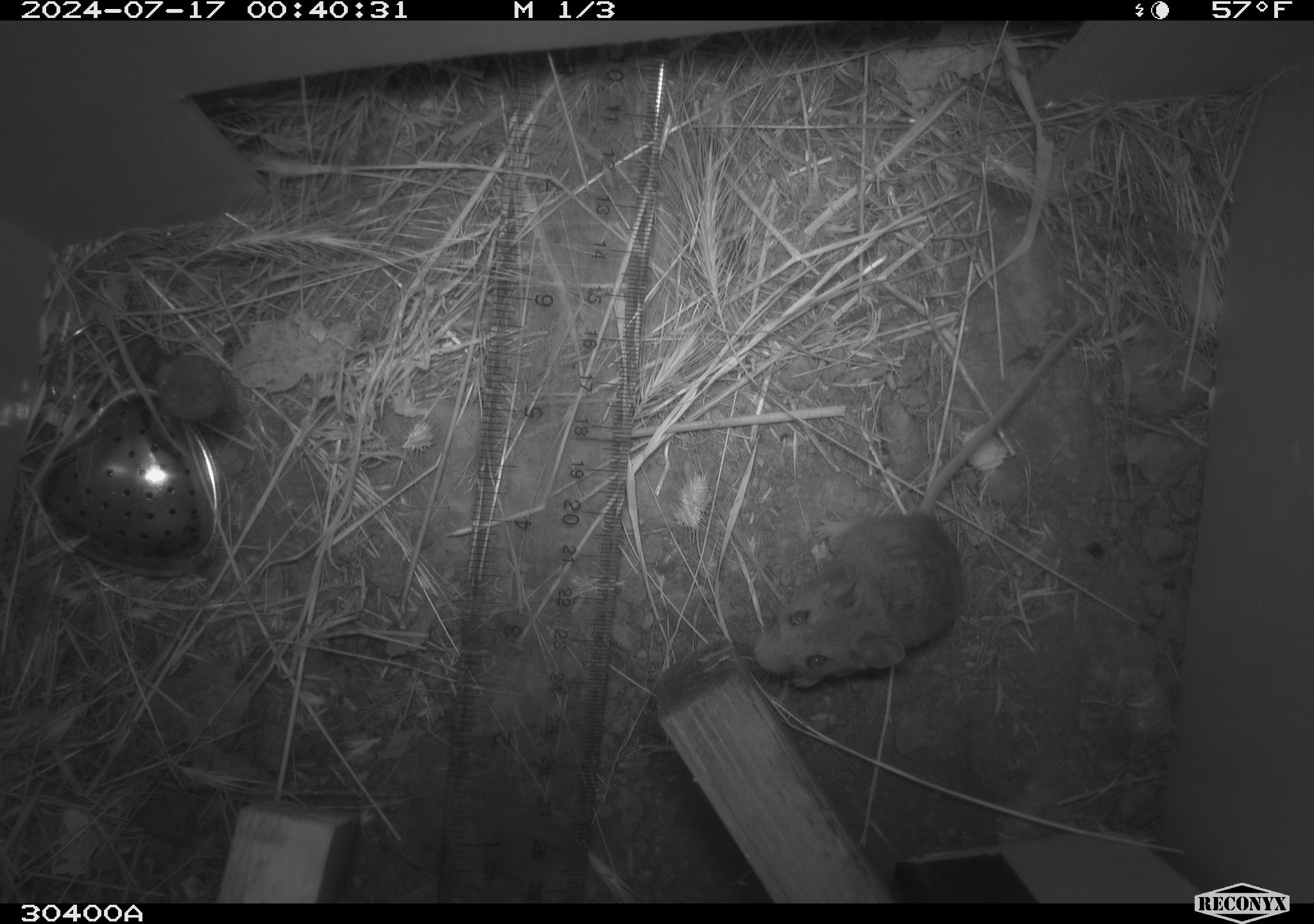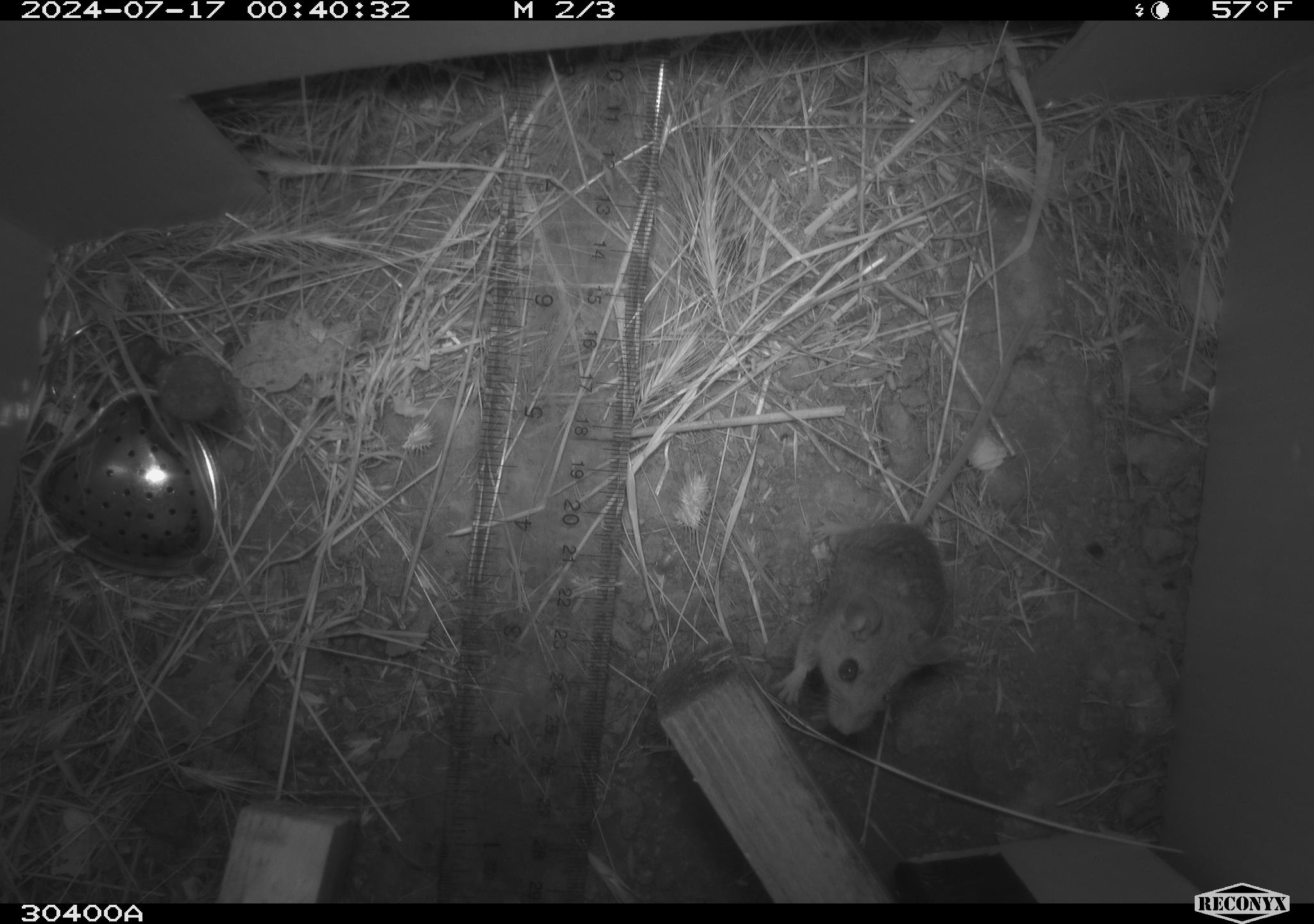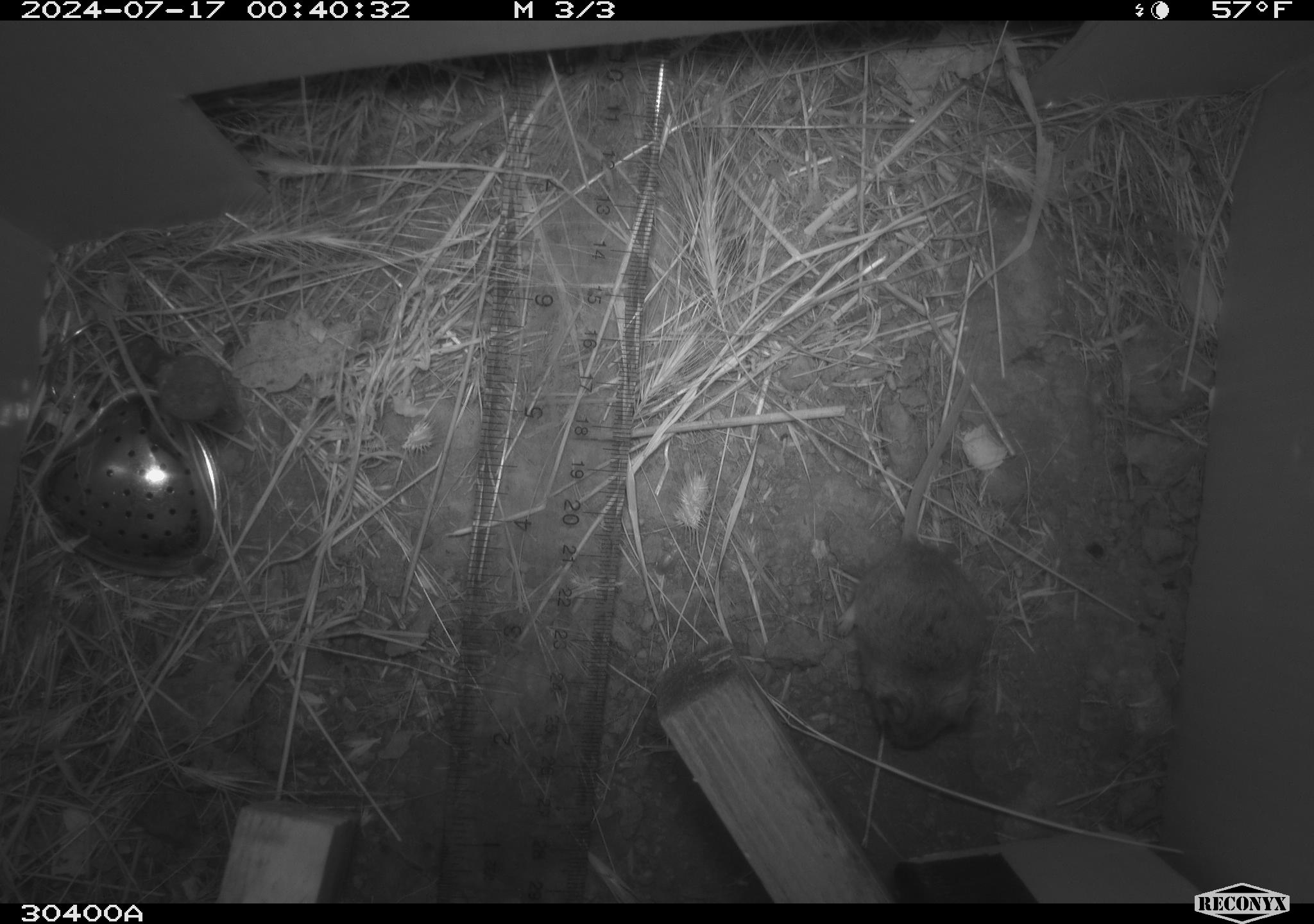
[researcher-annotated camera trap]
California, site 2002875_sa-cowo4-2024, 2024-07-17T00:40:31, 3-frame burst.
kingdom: Animalia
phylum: Chordata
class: Mammalia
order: Rodentia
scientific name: Rodentia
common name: mouse species